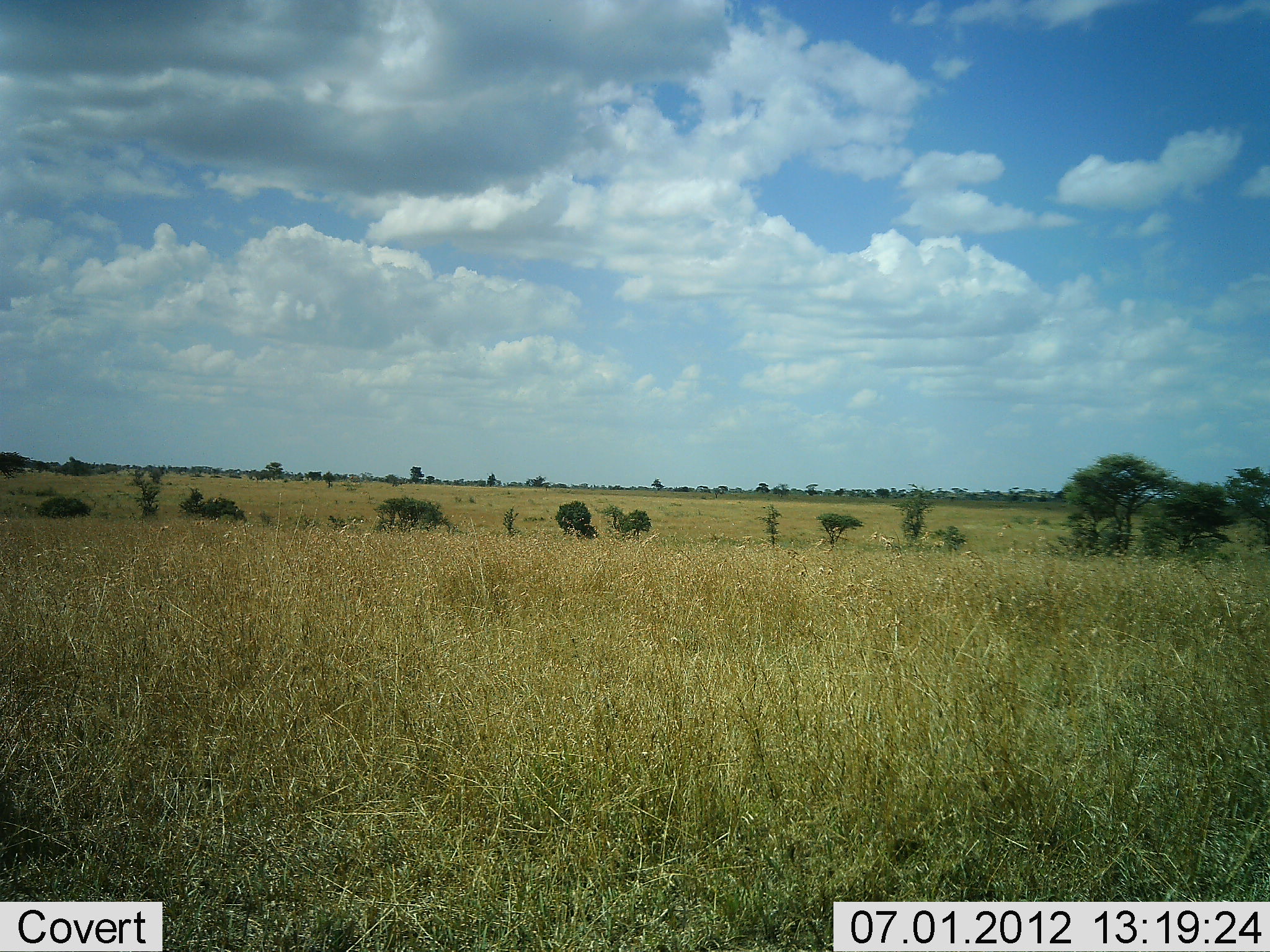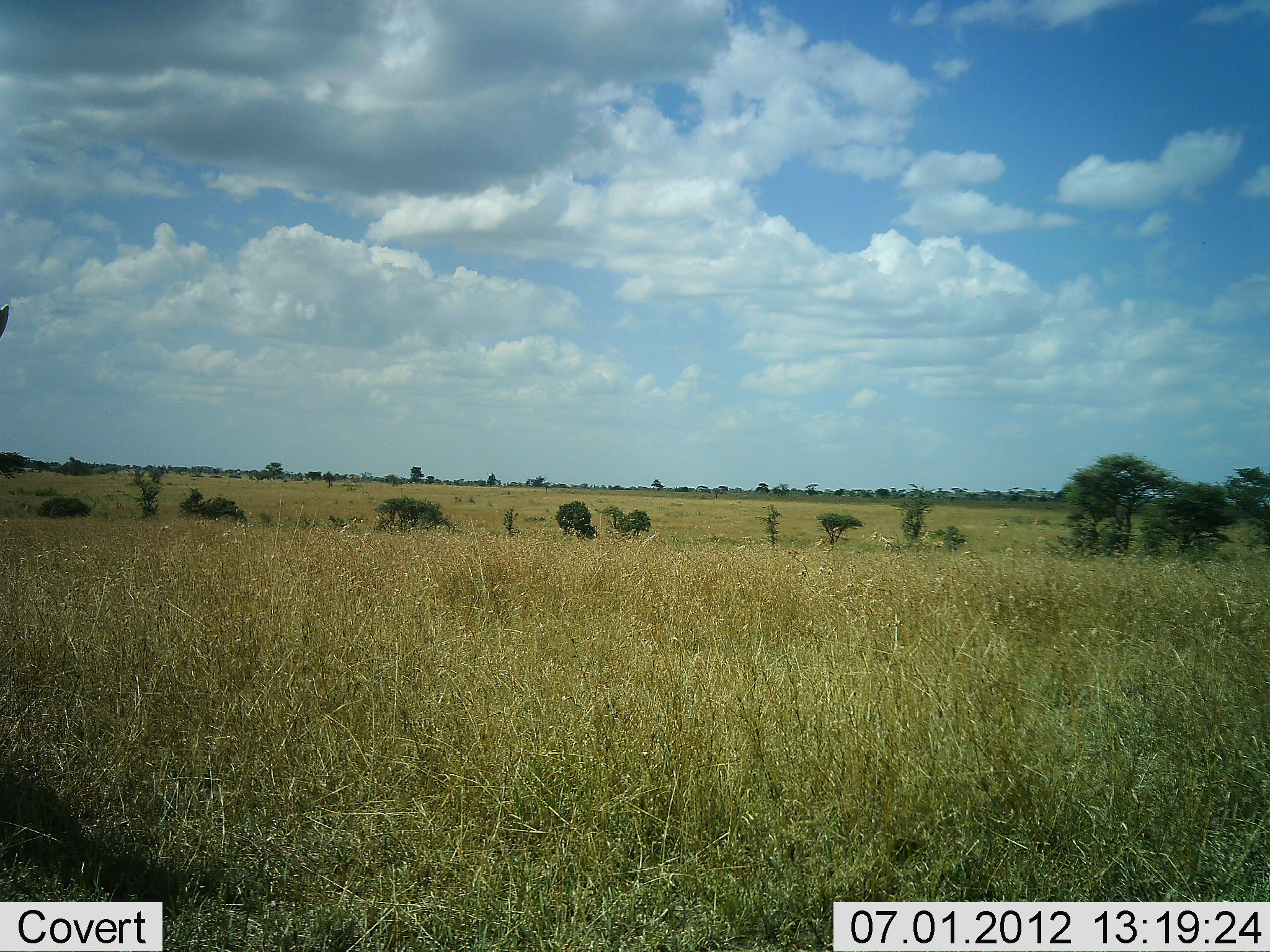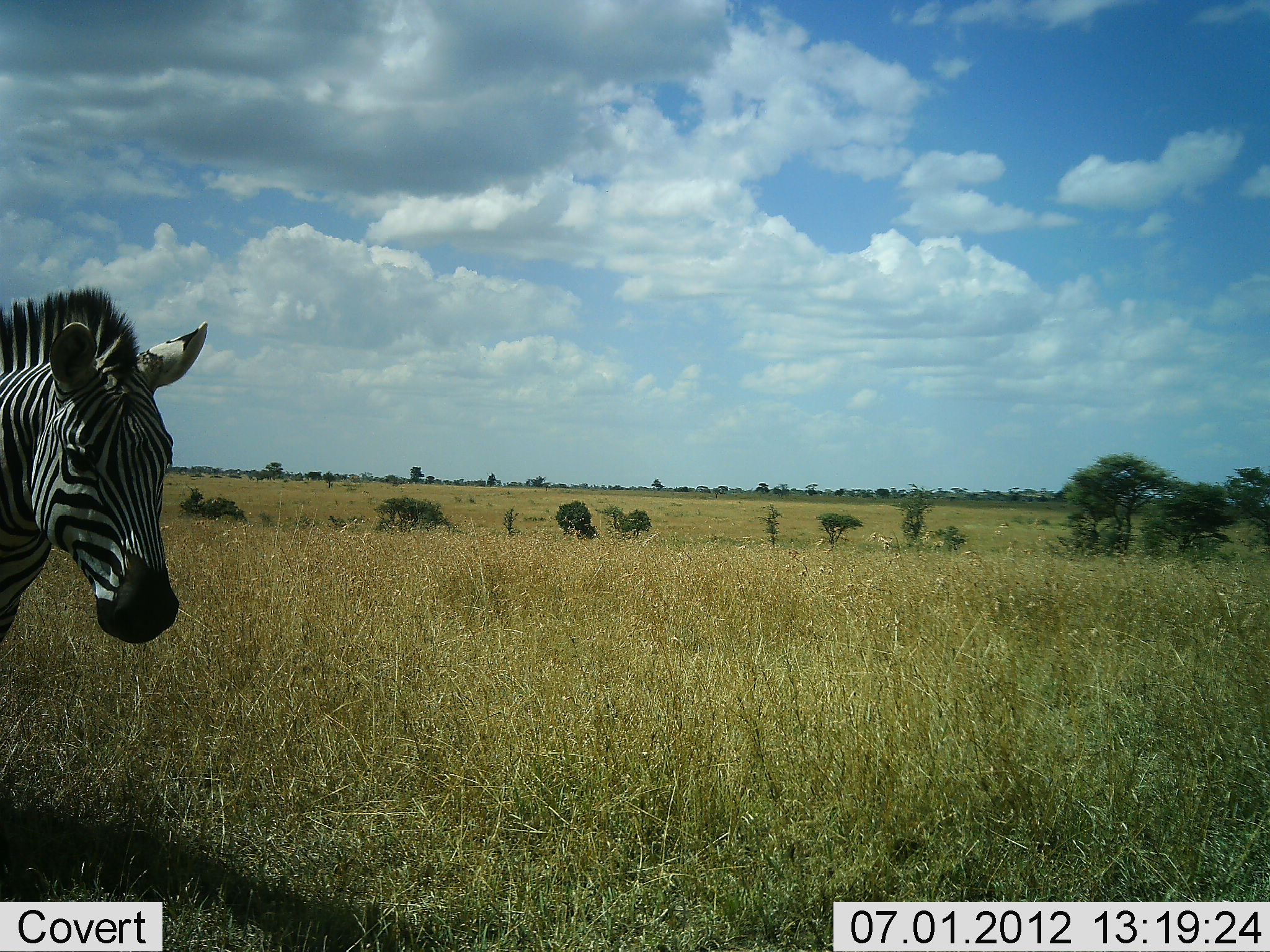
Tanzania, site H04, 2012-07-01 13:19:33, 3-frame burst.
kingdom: Animalia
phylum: Chordata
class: Mammalia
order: Perissodactyla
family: Equidae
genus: Equus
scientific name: Equus quagga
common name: plains zebra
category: zebra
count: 1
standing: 0%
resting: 10%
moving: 90%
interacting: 0%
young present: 0%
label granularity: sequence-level